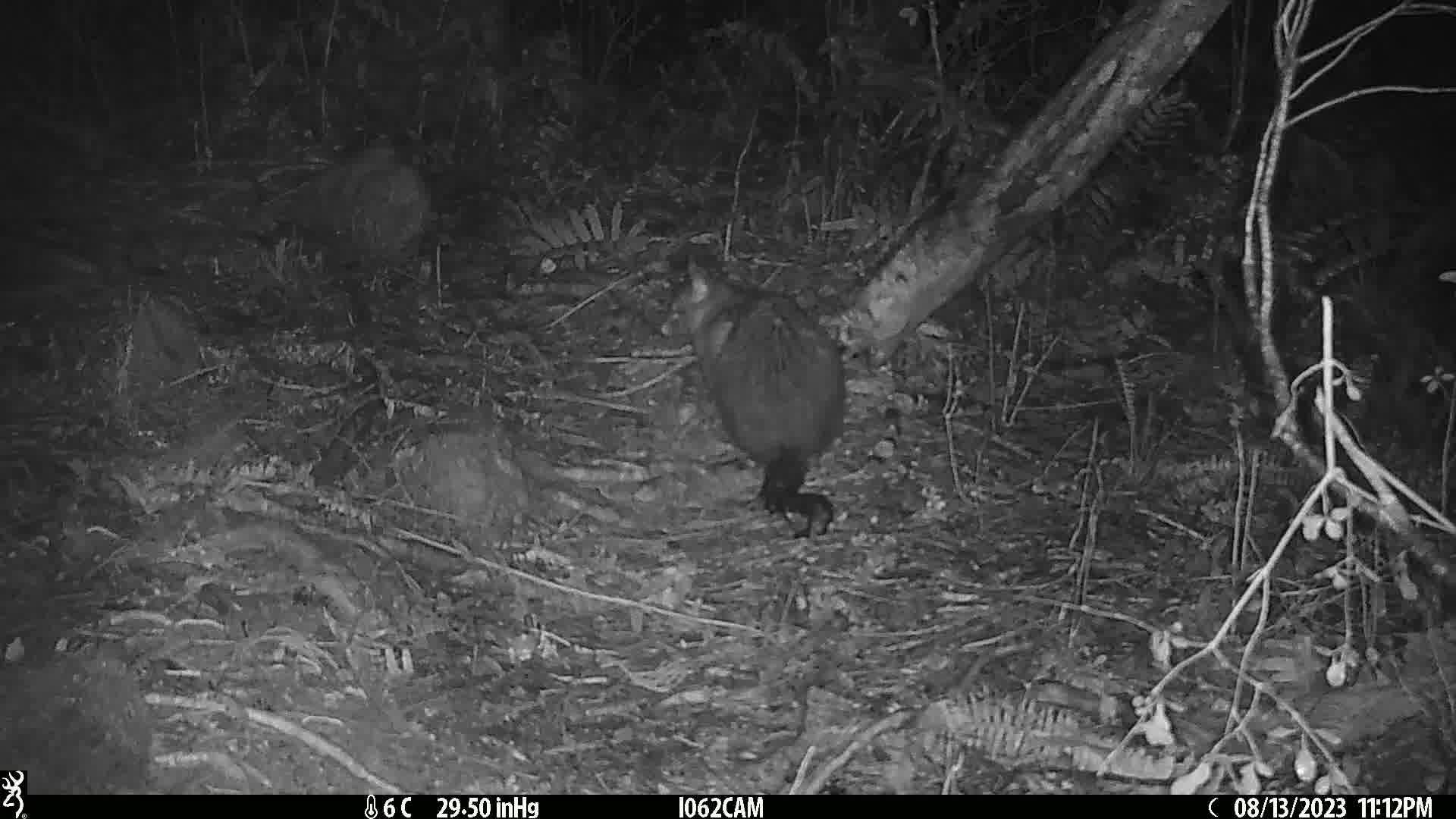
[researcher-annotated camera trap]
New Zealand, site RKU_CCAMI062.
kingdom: Animalia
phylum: Chordata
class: Mammalia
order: Diprotodontia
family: Phalangeridae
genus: Trichosurus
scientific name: Trichosurus vulpecula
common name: common brushtail possum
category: possum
Possum (common brushtail possum) (Trichosurus vulpecula).